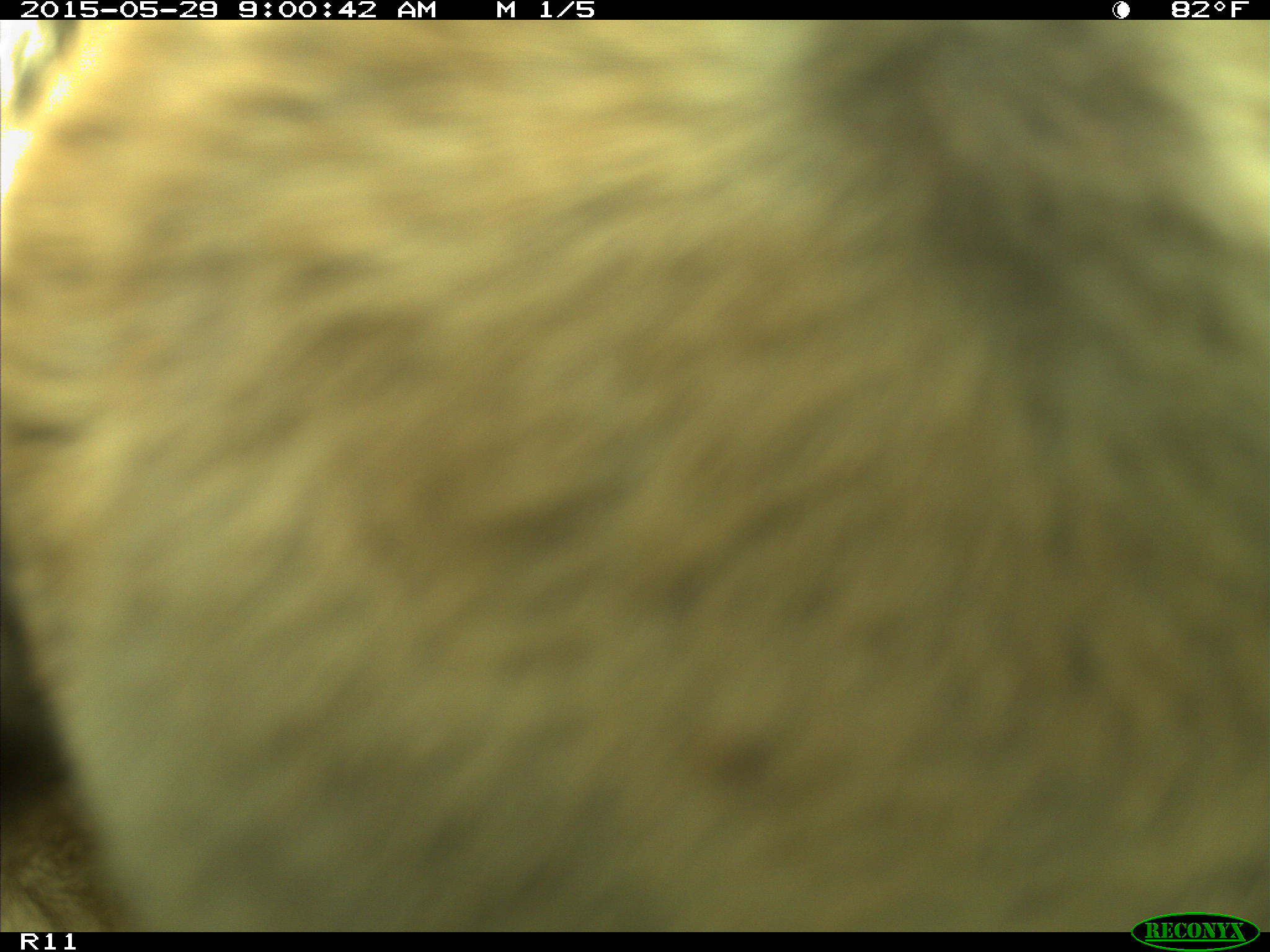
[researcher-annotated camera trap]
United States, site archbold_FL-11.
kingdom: Animalia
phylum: Chordata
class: Mammalia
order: Artiodactyla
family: Bovidae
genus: Bos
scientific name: Bos taurus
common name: domestic cow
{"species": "Bos taurus (domestic cow)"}